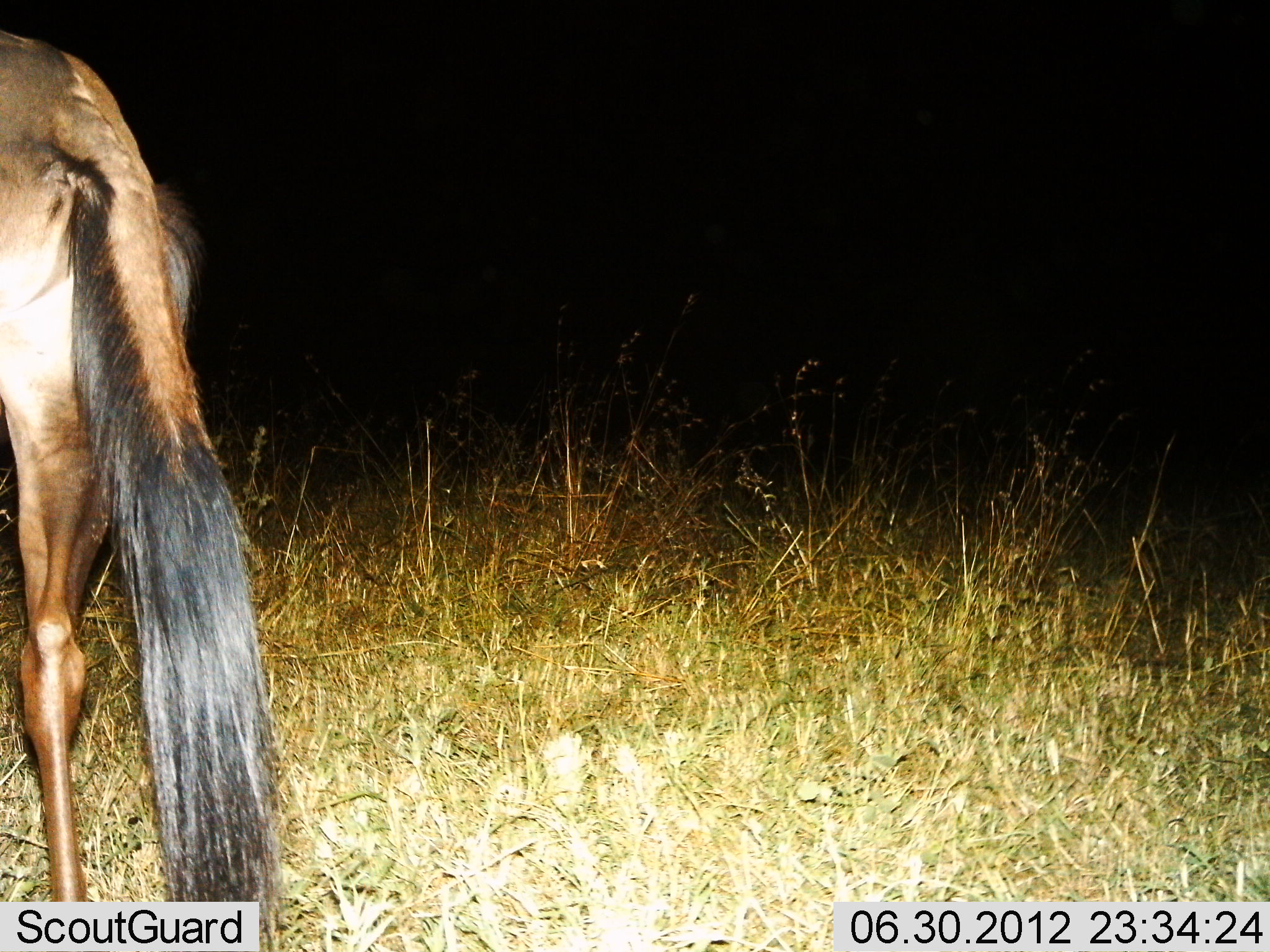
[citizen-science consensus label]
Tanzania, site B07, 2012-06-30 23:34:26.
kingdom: Animalia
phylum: Chordata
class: Mammalia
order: Artiodactyla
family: Bovidae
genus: Connochaetes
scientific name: Connochaetes taurinus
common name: blue wildebeest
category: wildebeest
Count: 1.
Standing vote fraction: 80%.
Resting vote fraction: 0%.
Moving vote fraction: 20%.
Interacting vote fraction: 0%.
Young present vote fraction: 0%.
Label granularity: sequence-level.